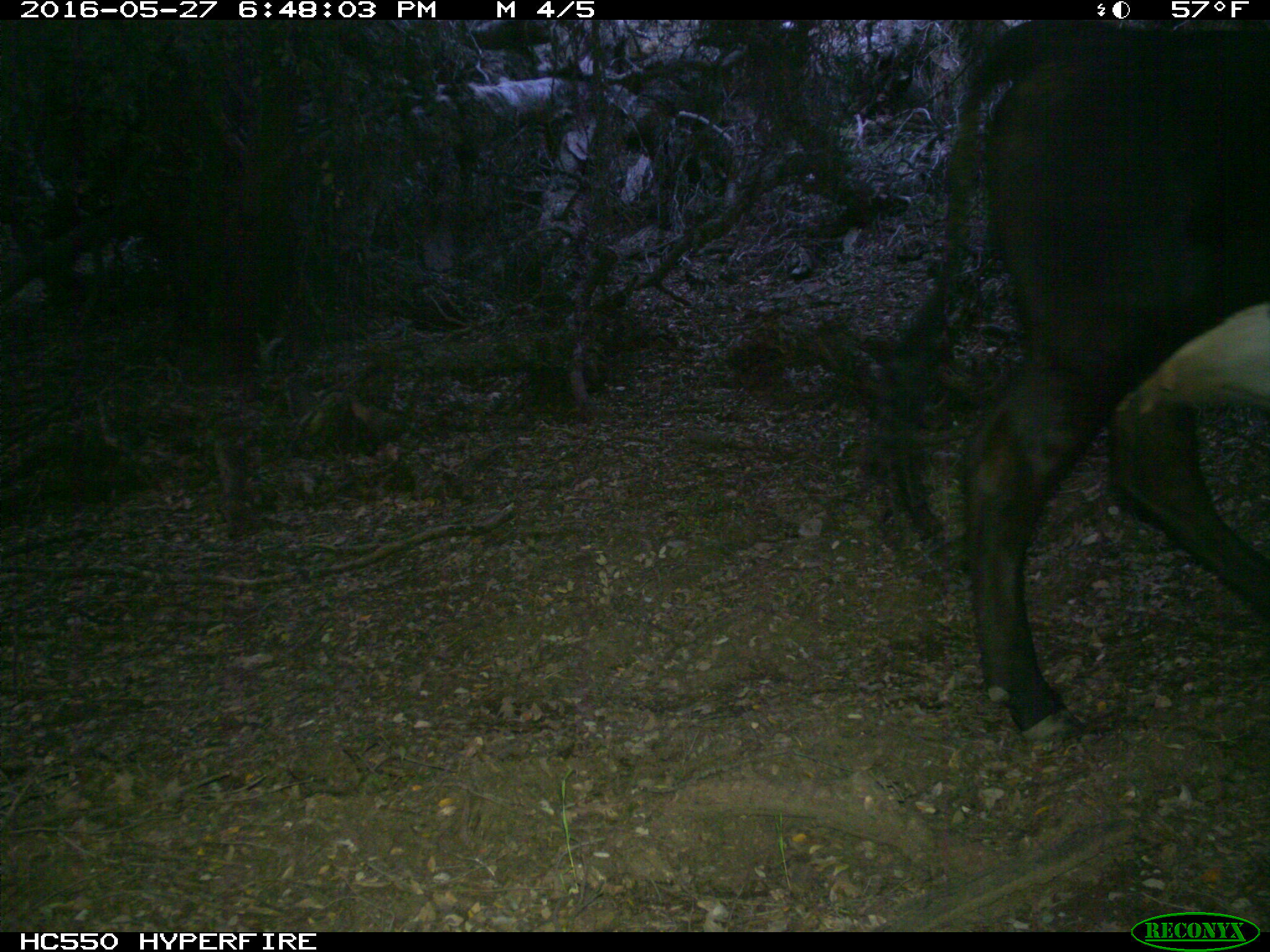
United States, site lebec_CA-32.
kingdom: Animalia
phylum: Chordata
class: Mammalia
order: Artiodactyla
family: Bovidae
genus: Bos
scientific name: Bos taurus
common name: domestic cow